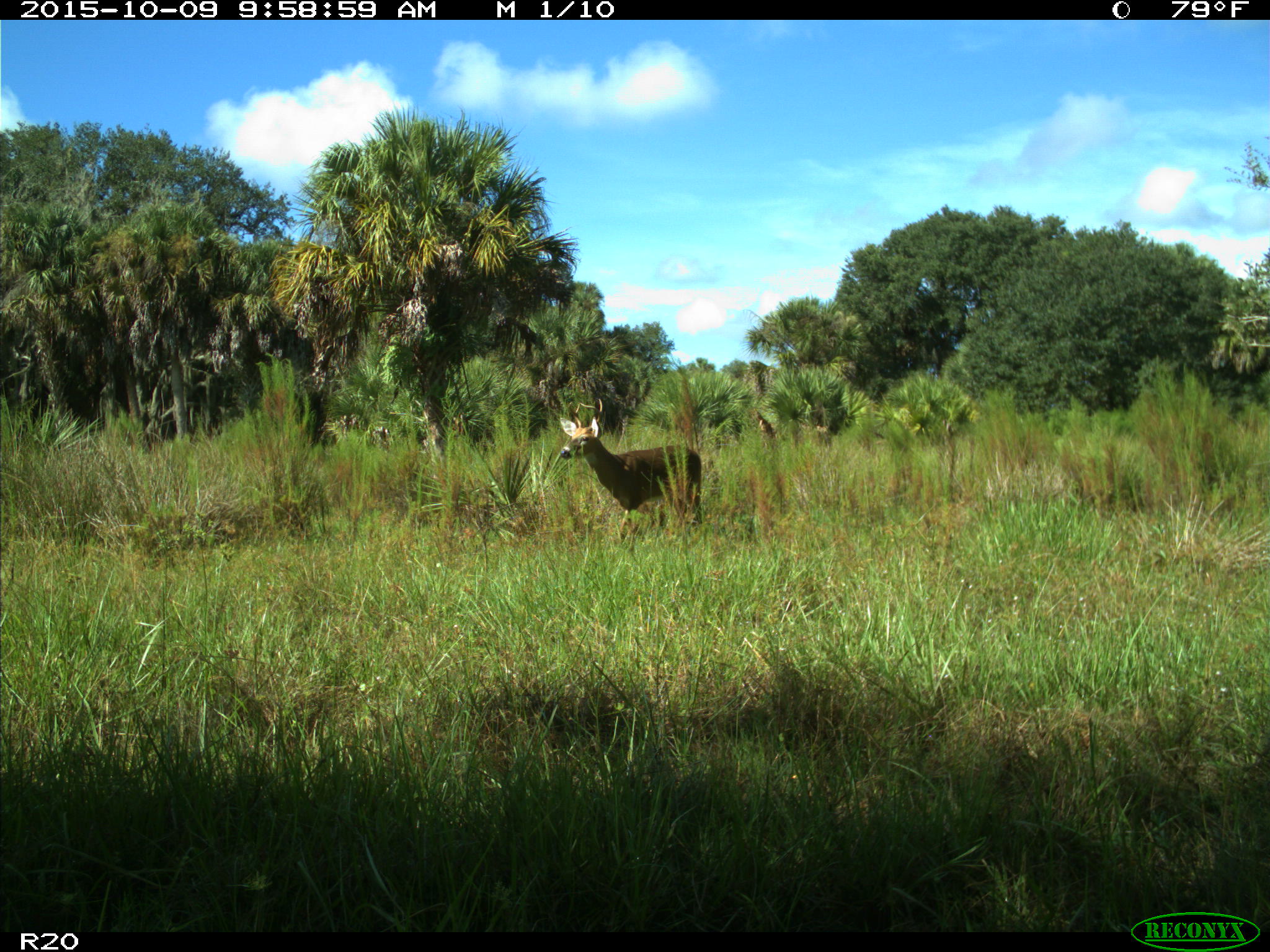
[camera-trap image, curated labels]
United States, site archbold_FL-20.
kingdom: Animalia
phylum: Chordata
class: Mammalia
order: Artiodactyla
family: Cervidae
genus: Odocoileus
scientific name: Odocoileus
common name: deer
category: unidentified deer